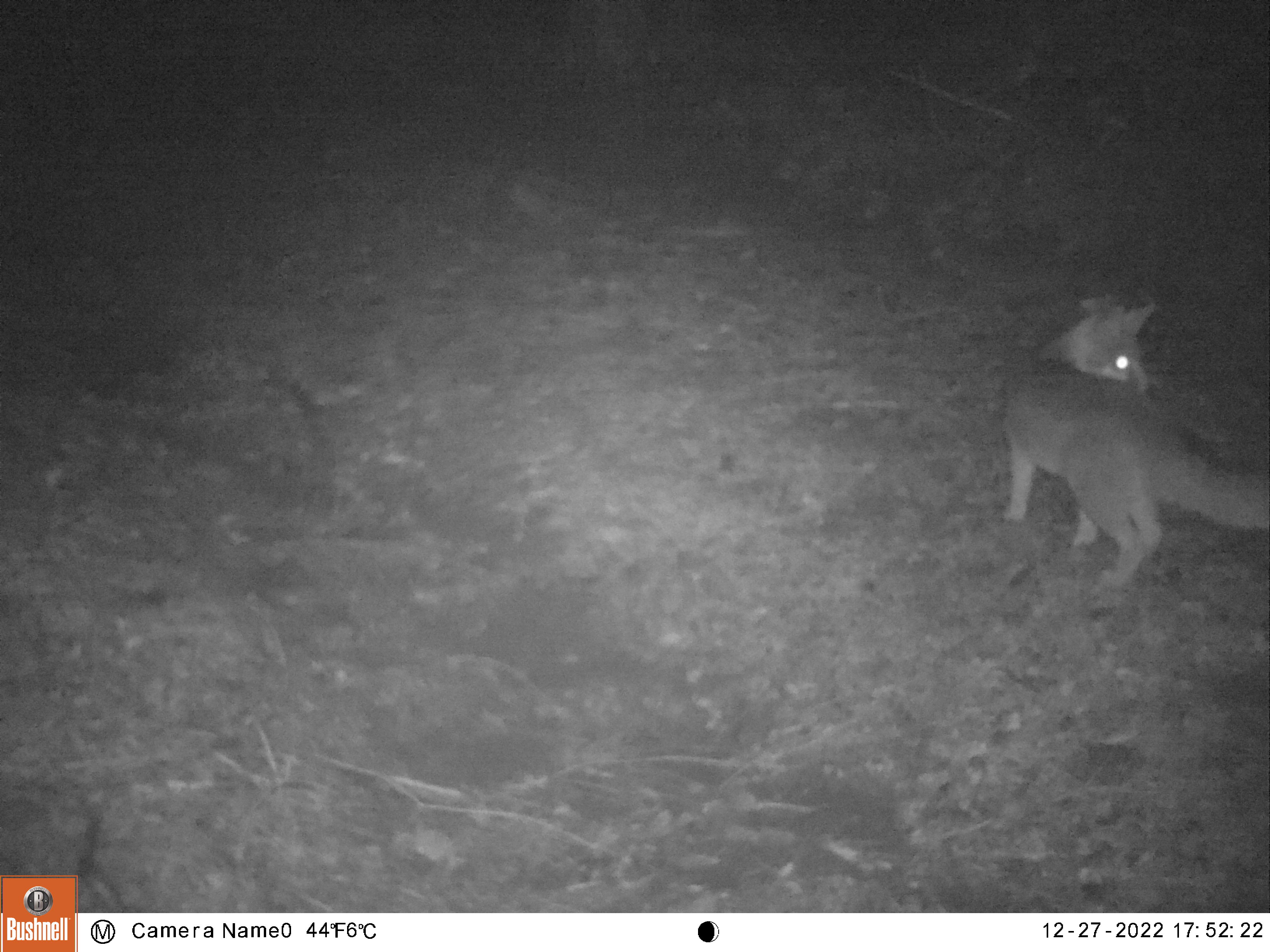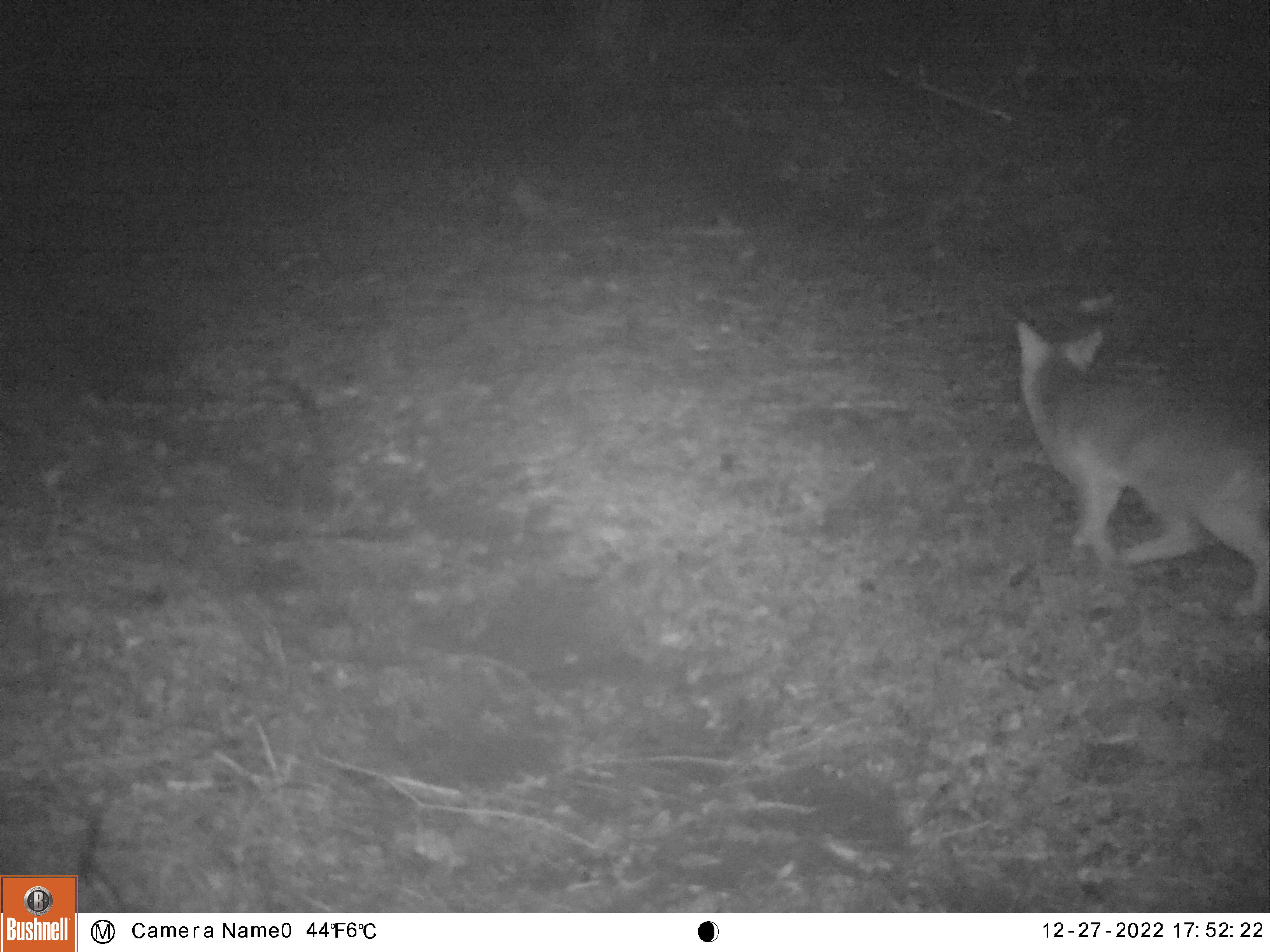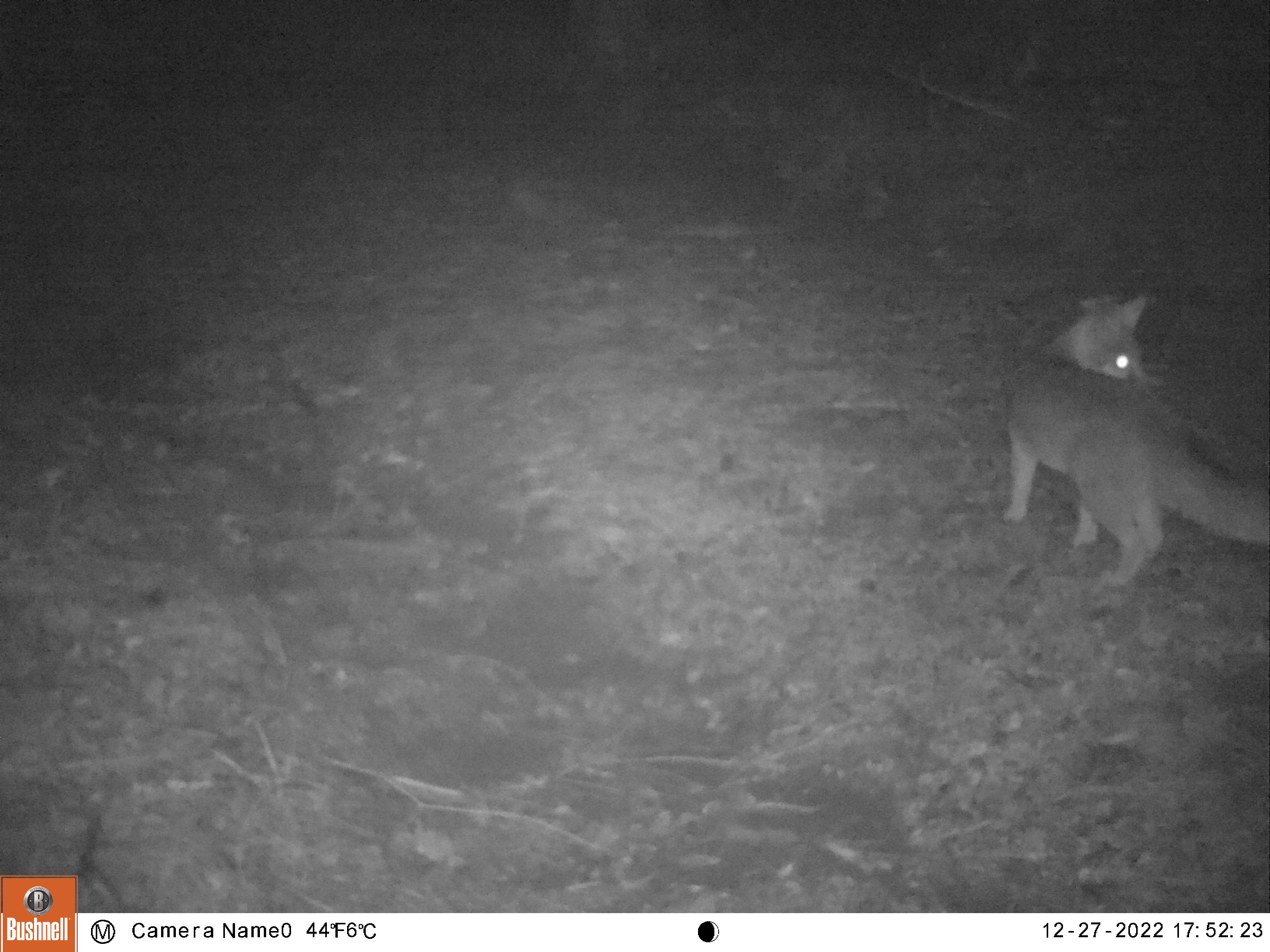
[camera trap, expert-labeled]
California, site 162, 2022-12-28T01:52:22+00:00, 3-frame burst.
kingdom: Animalia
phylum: Chordata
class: Mammalia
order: Carnivora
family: Canidae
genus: Urocyon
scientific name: Urocyon cinereoargenteus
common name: gray fox